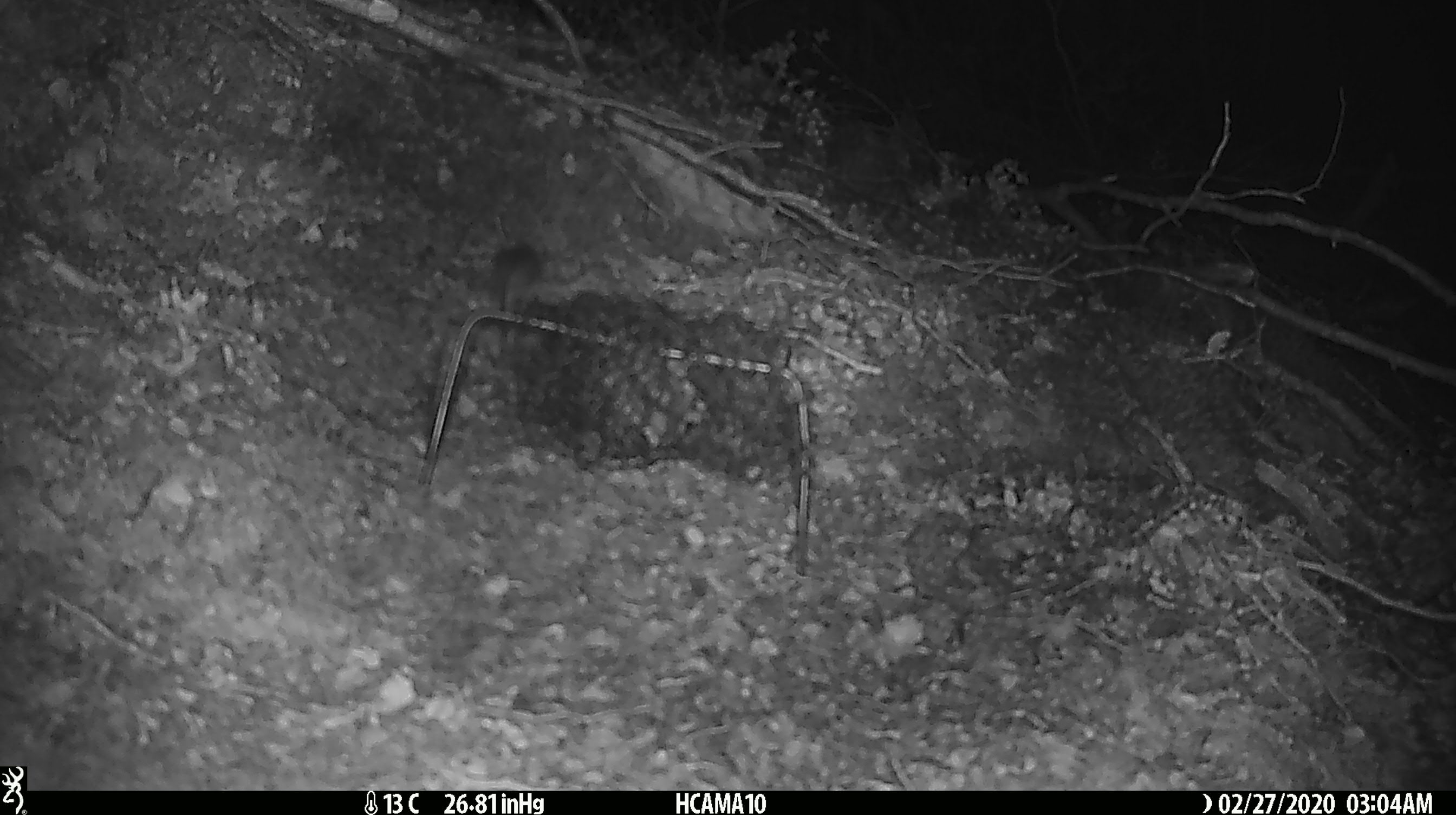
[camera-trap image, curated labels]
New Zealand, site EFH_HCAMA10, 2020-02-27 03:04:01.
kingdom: Animalia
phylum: Chordata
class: Mammalia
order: Rodentia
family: Muridae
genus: Mus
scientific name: Mus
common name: mouse